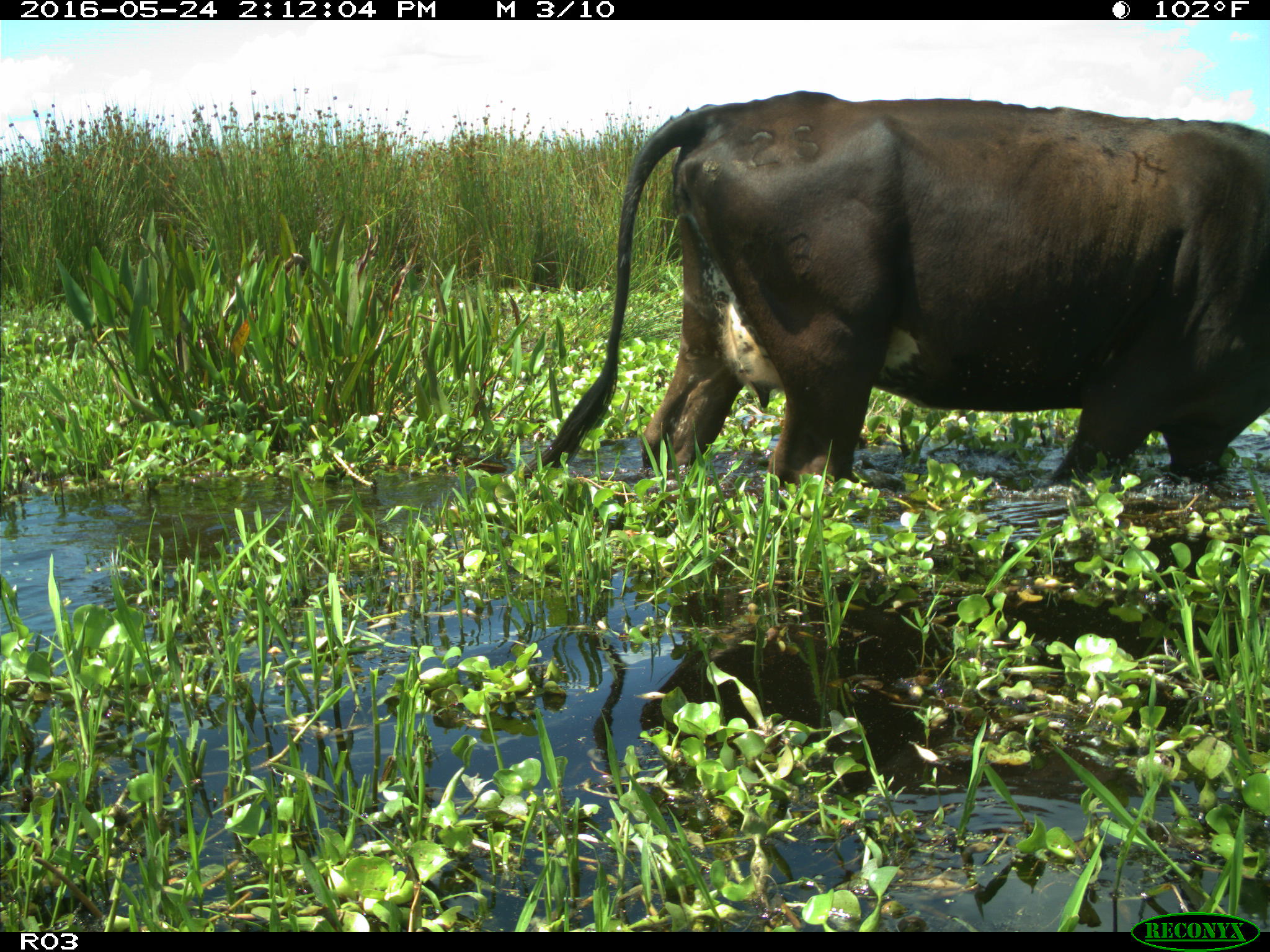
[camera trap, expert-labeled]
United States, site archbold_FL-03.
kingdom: Animalia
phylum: Chordata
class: Mammalia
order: Artiodactyla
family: Bovidae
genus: Bos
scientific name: Bos taurus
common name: domestic cow